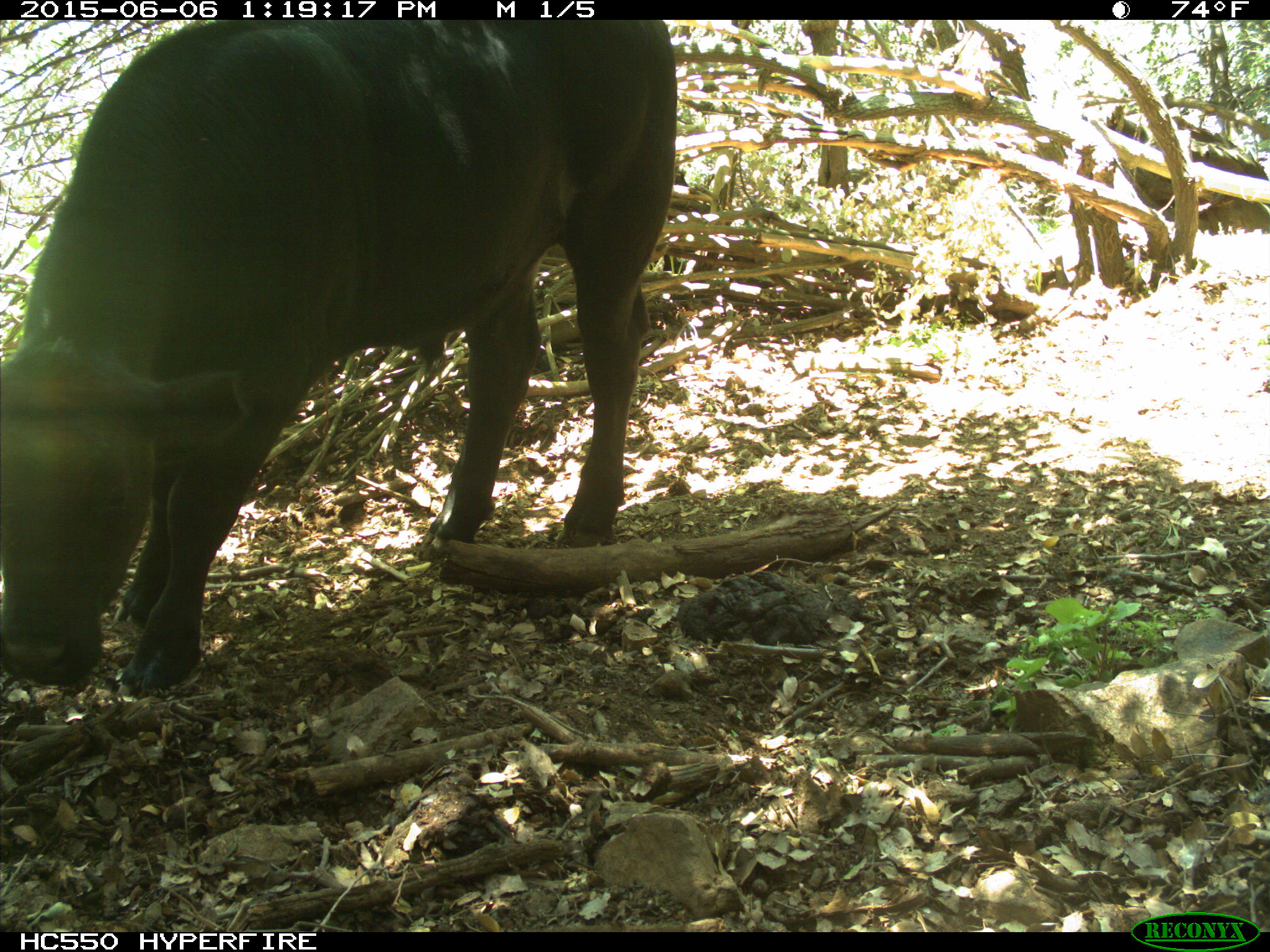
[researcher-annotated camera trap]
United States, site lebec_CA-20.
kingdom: Animalia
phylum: Chordata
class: Mammalia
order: Artiodactyla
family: Bovidae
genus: Bos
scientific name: Bos taurus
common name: domestic cow